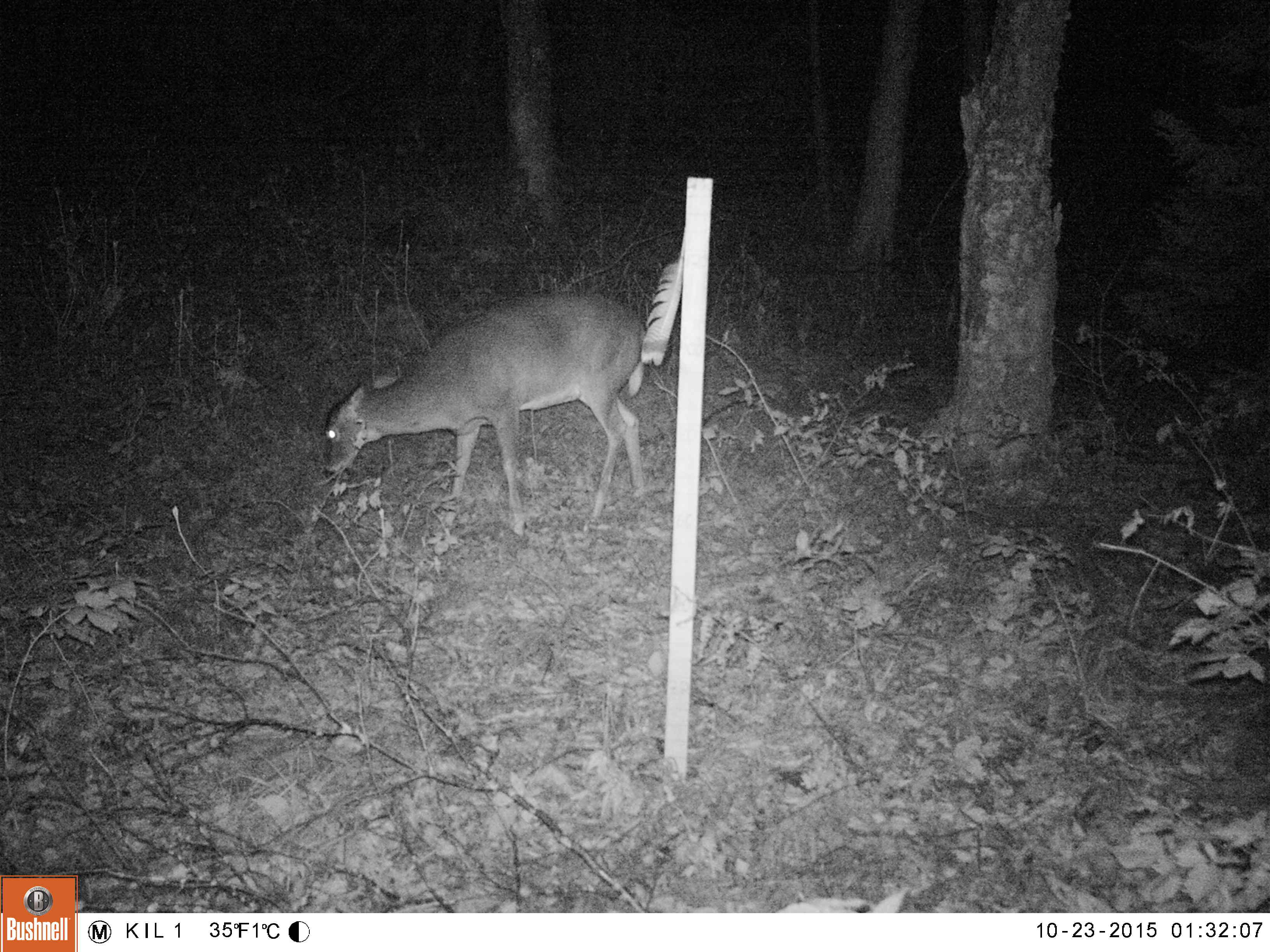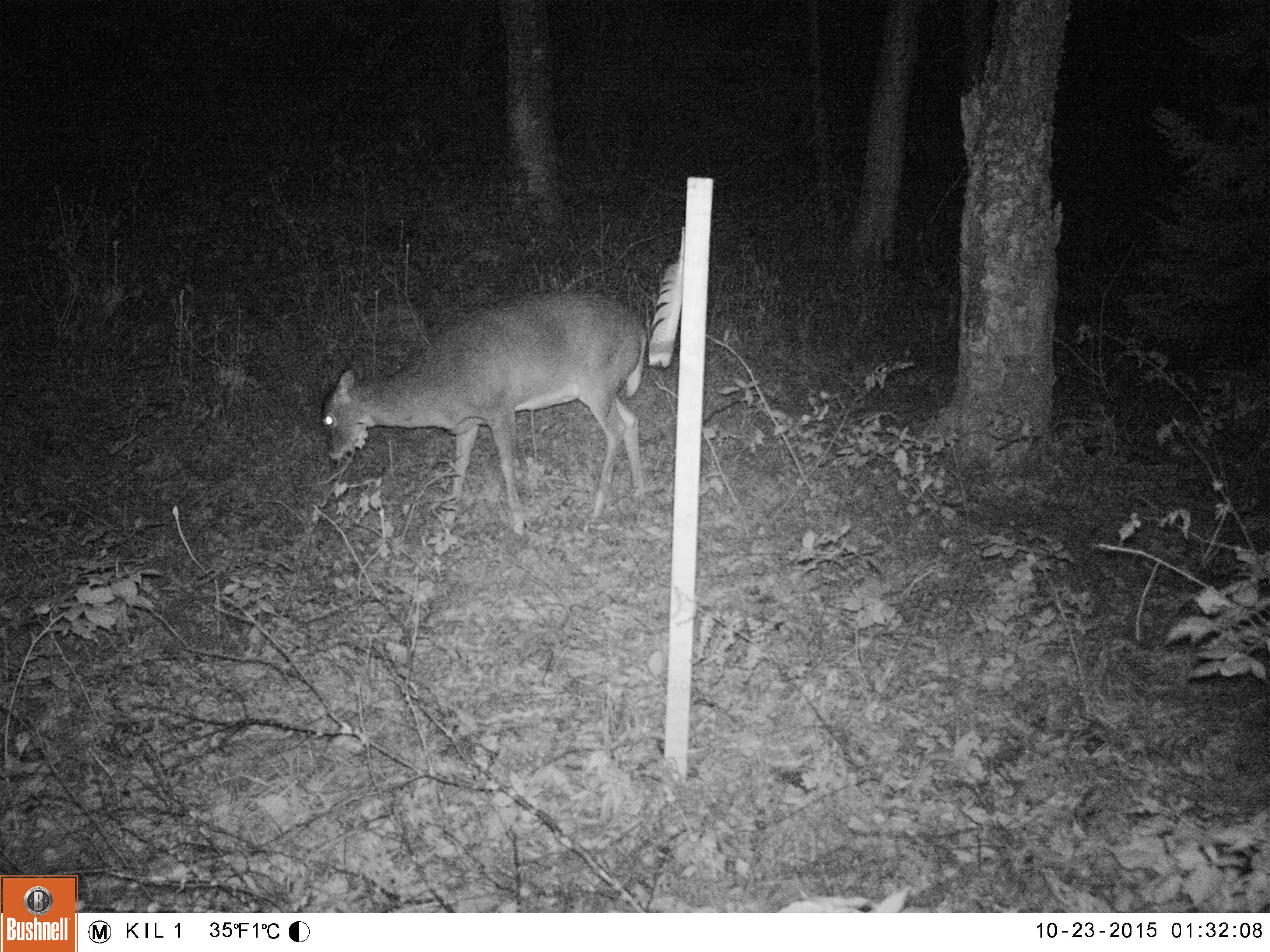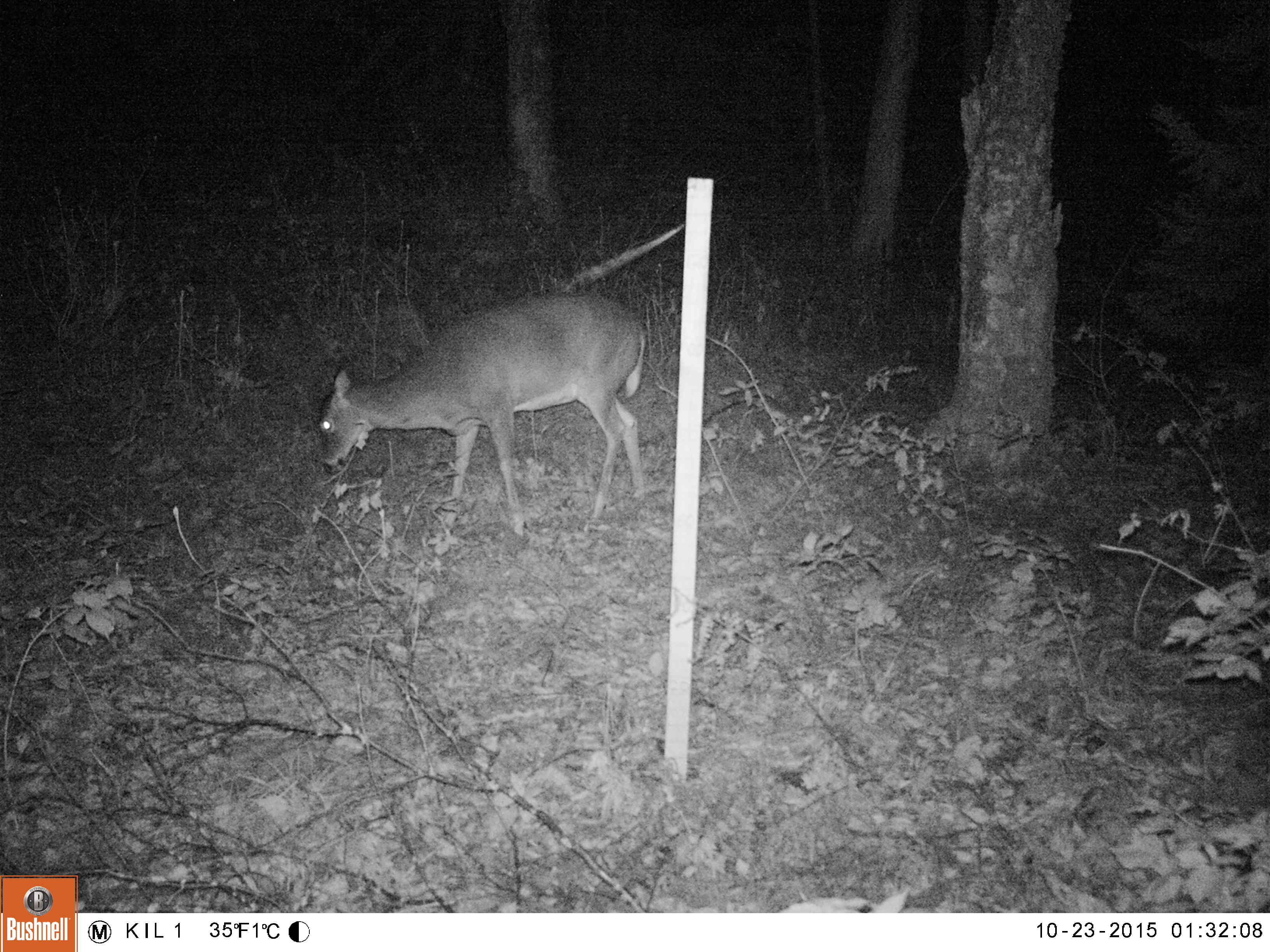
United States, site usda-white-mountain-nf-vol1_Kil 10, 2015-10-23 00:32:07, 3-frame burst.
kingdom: Animalia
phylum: Chordata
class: Mammalia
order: Artiodactyla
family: Cervidae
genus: Odocoileus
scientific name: Odocoileus virginianus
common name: white-tailed deer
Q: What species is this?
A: White-tailed deer (Odocoileus virginianus).